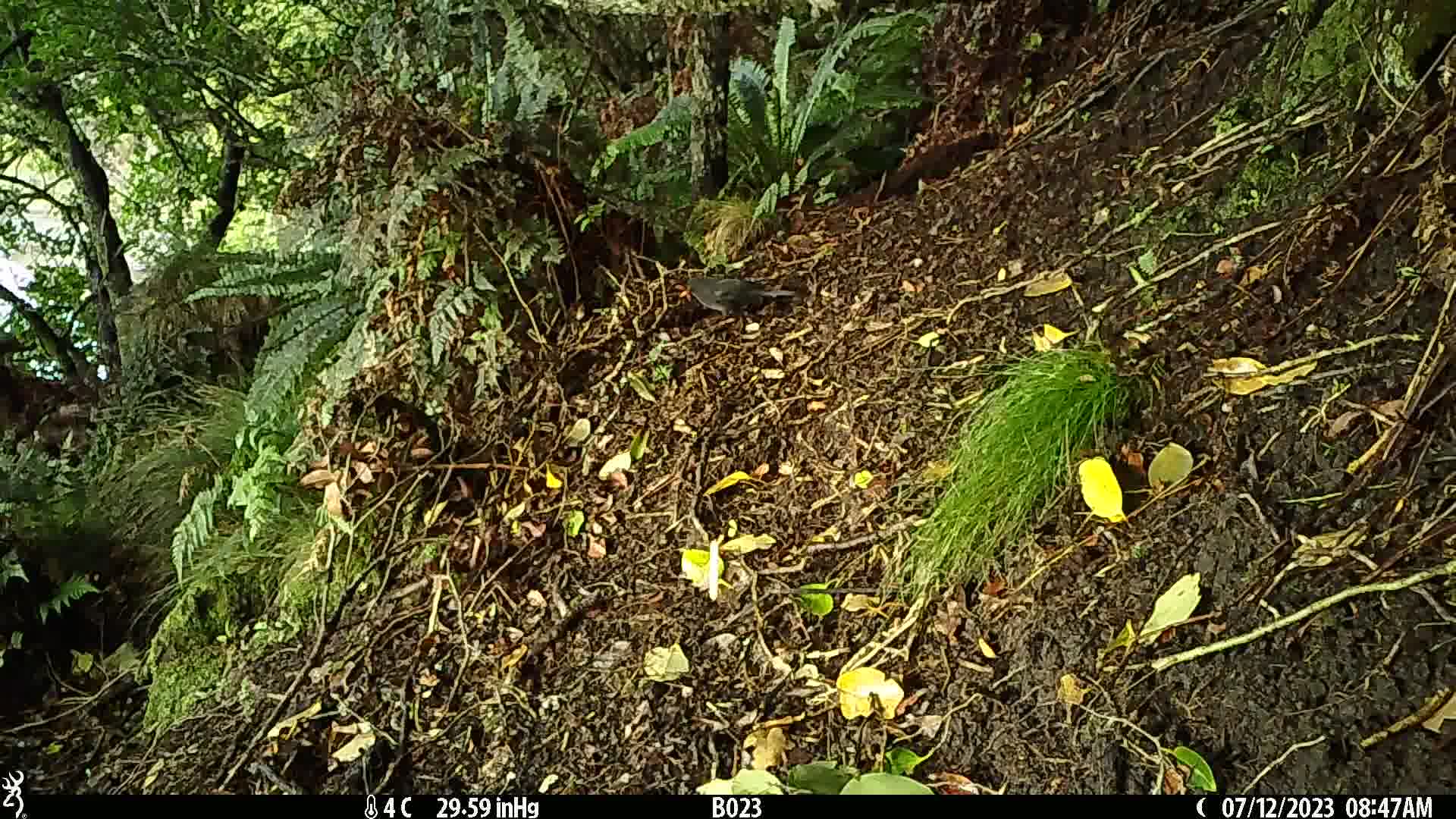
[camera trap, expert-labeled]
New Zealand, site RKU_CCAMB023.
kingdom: Animalia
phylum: Chordata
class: Aves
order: Passeriformes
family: Turdidae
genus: Turdus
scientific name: Turdus merula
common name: eurasian blackbird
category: blackbird